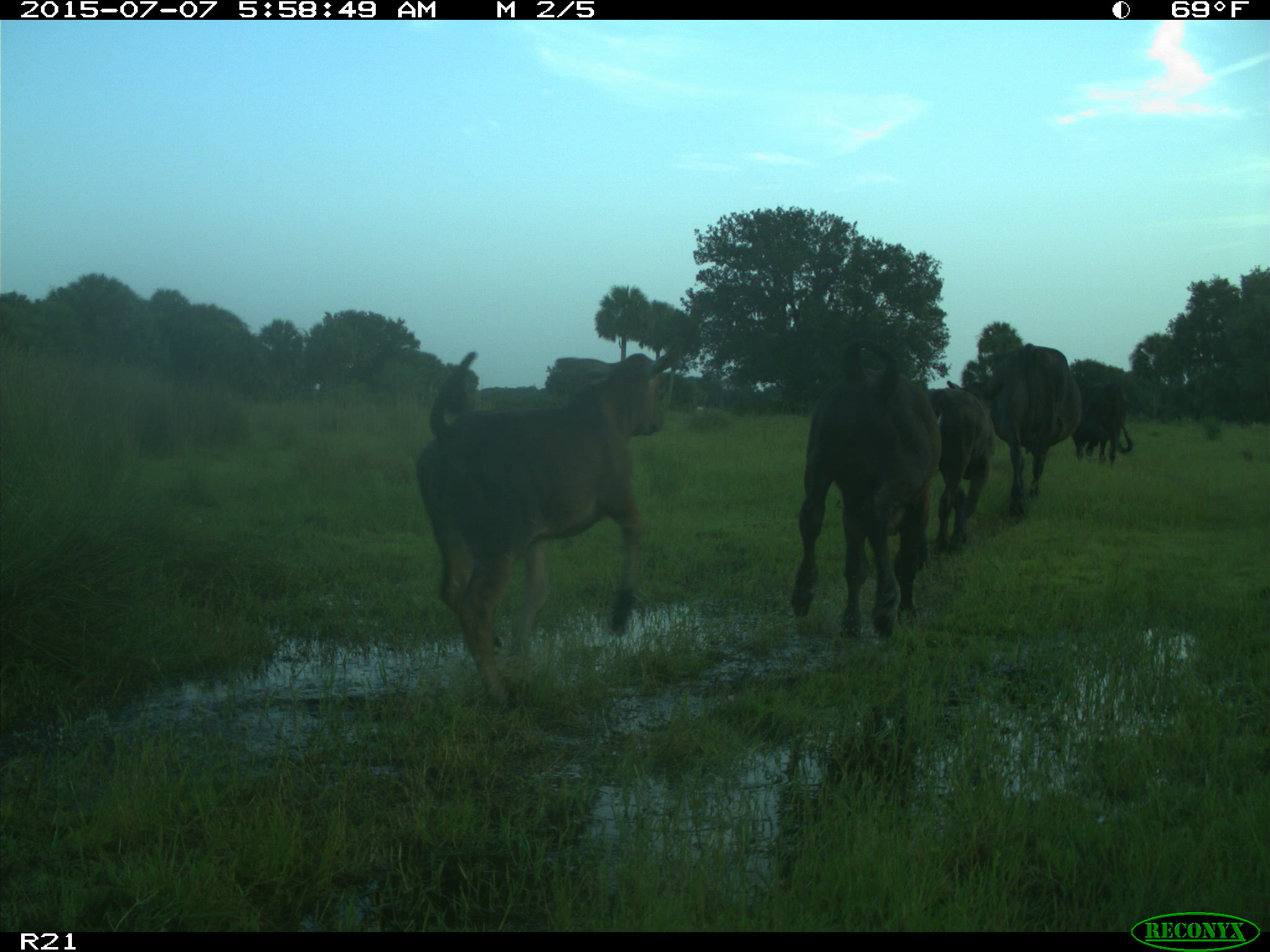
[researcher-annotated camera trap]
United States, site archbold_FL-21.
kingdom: Animalia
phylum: Chordata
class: Mammalia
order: Artiodactyla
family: Bovidae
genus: Bos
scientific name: Bos taurus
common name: domestic cow